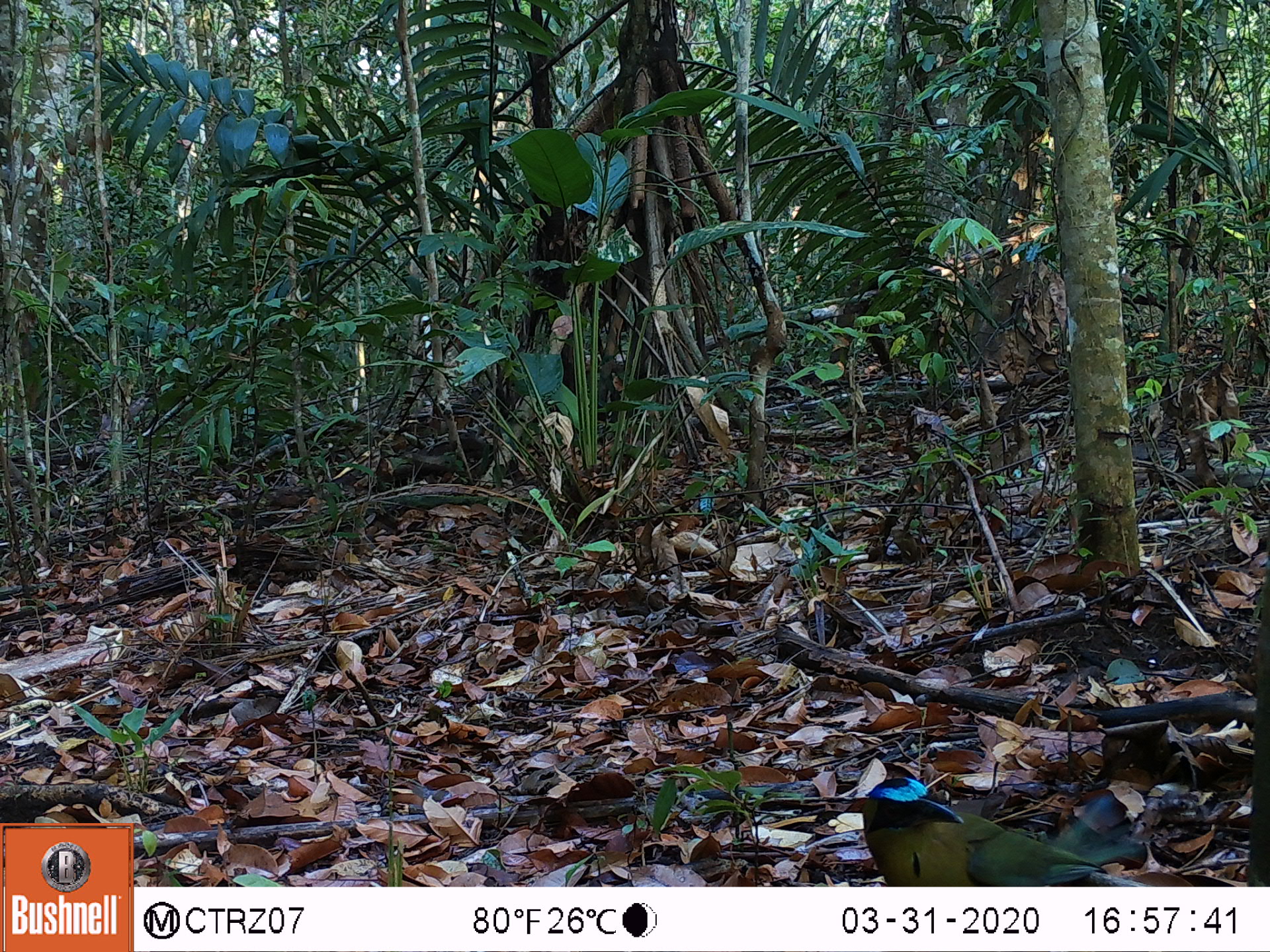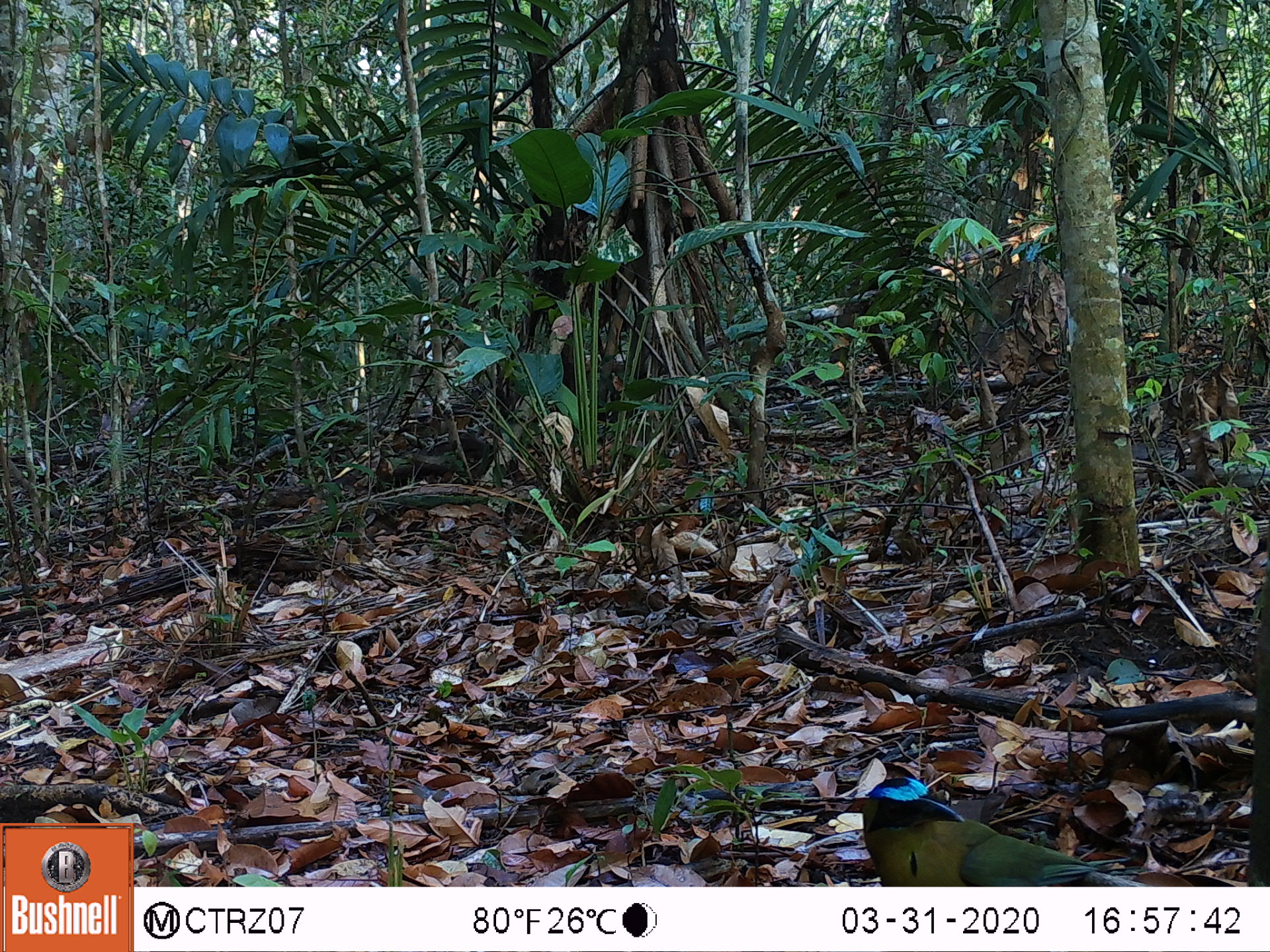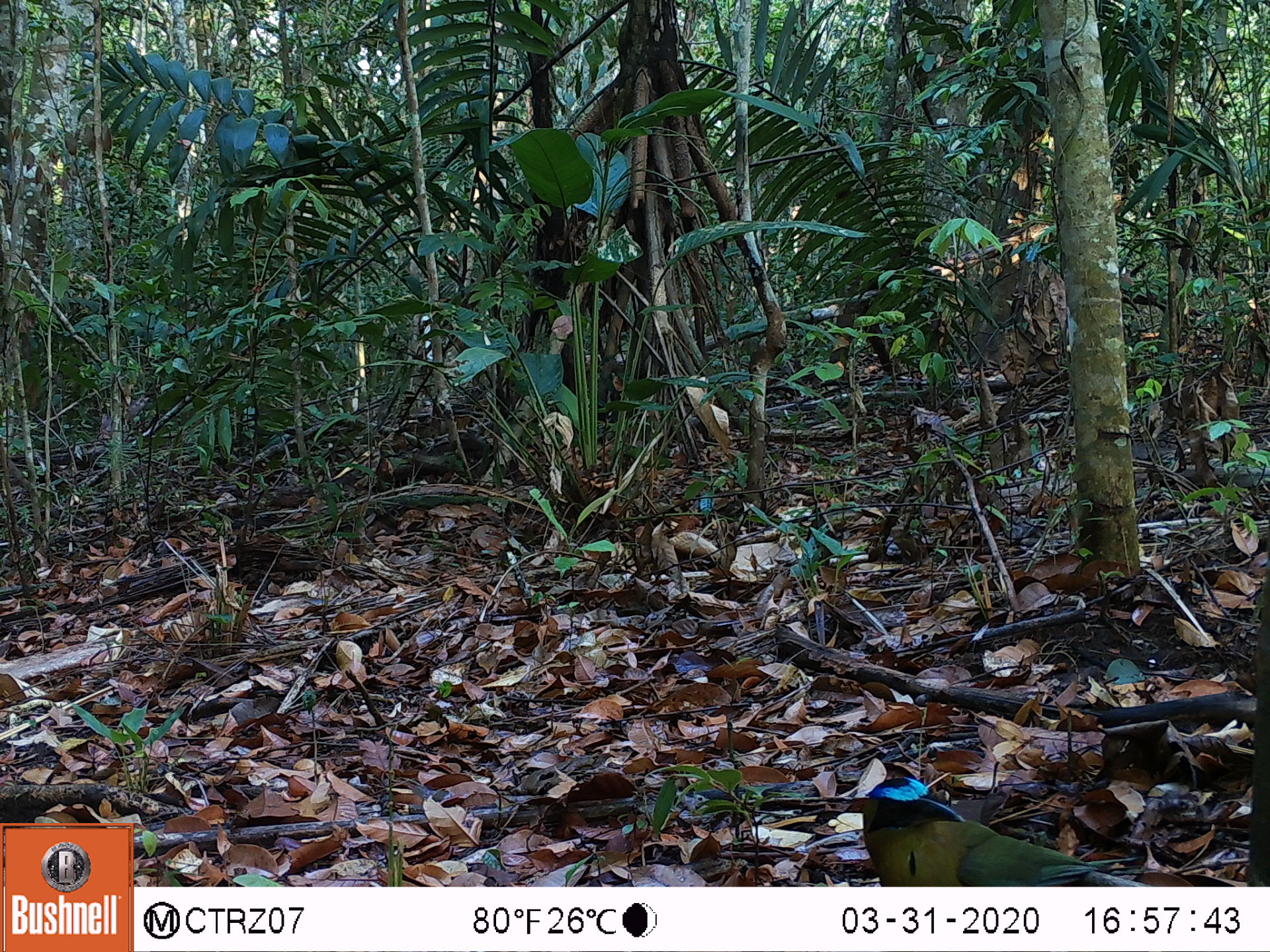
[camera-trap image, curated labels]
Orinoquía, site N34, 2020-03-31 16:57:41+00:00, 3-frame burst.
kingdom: Animalia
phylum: Chordata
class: Mammalia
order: Rodentia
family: Dasyproctidae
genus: Dasyprocta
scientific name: Dasyprocta fuliginosa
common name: black agouti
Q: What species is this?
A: Black agouti (Dasyprocta fuliginosa).